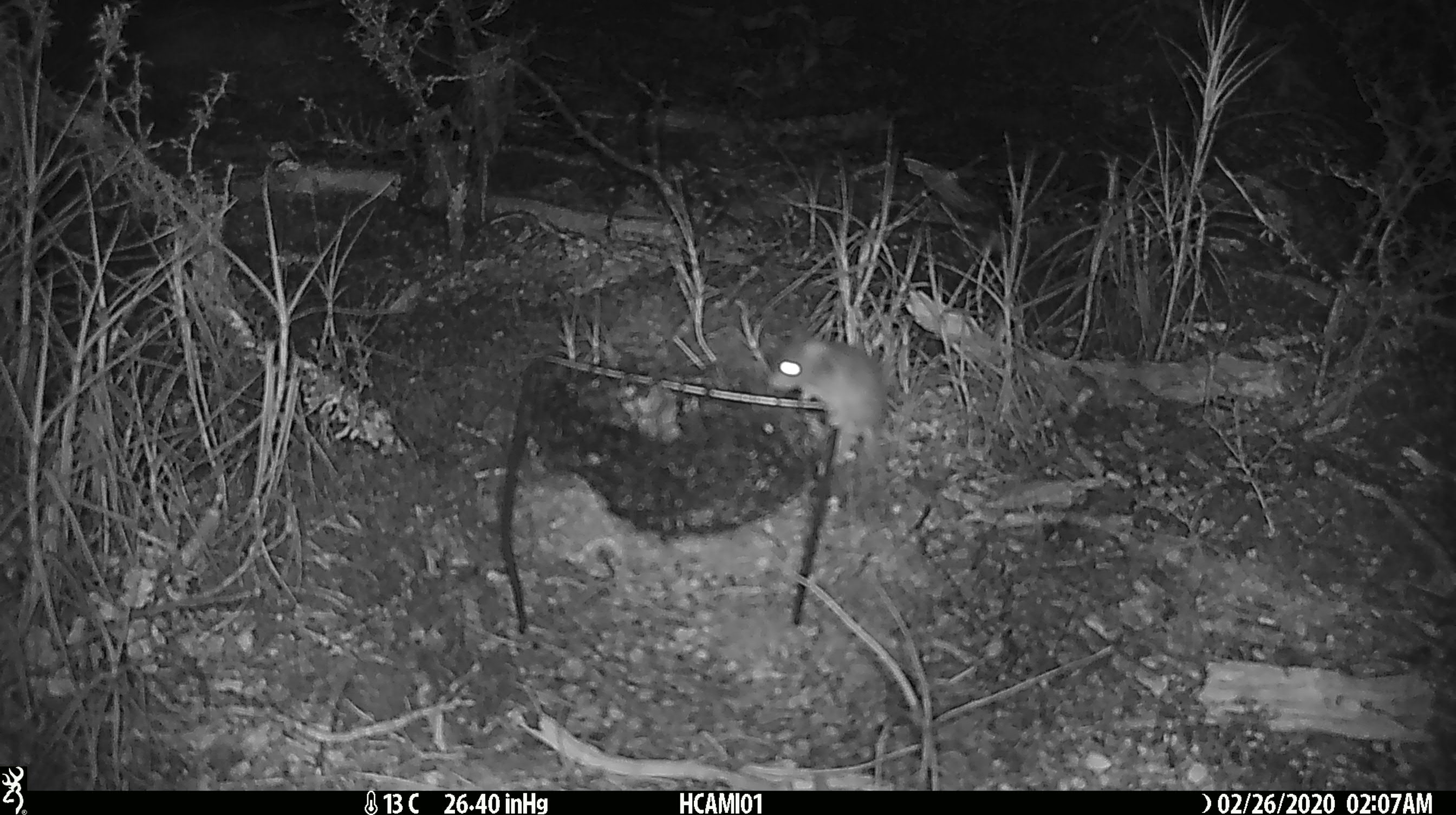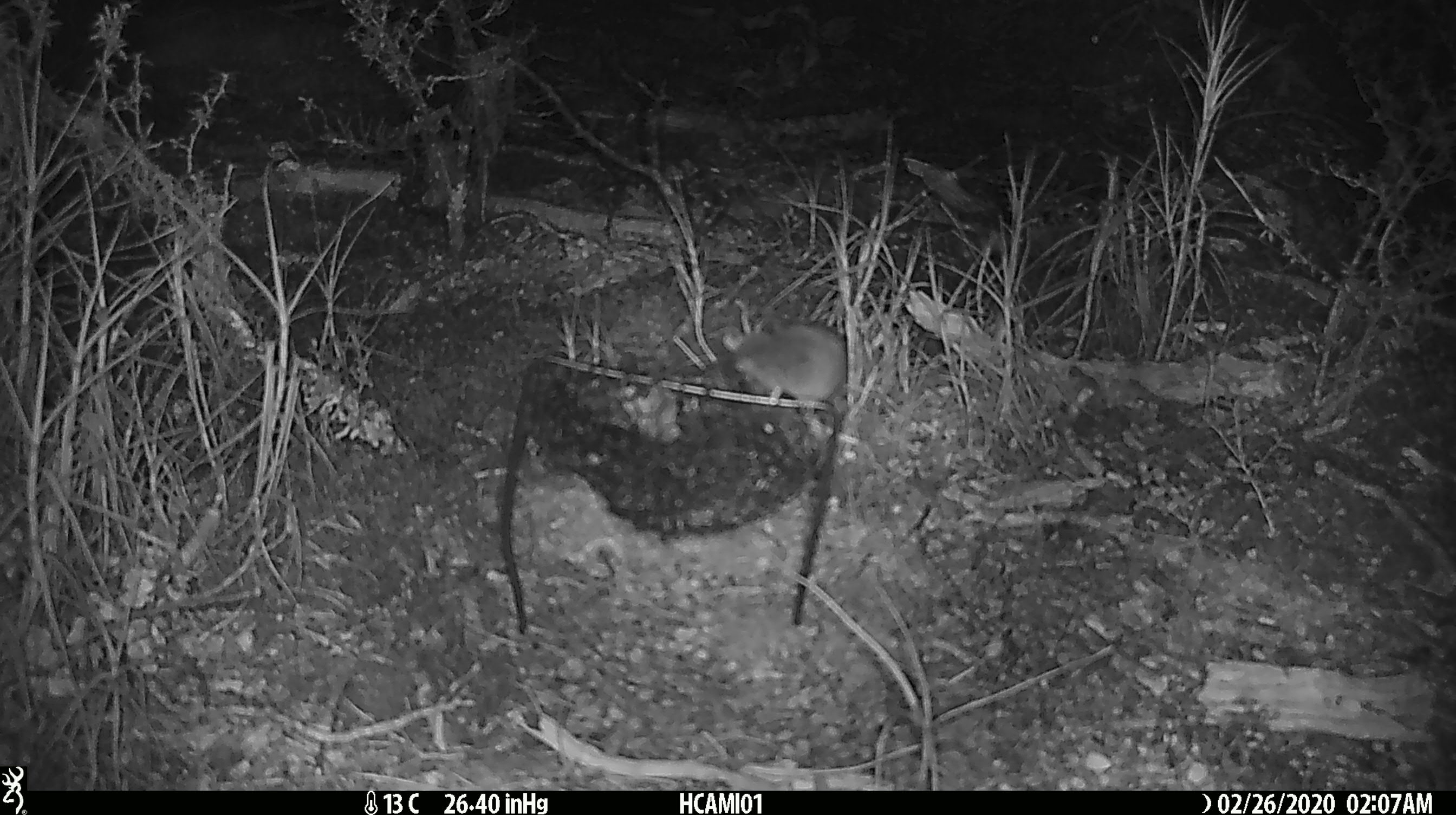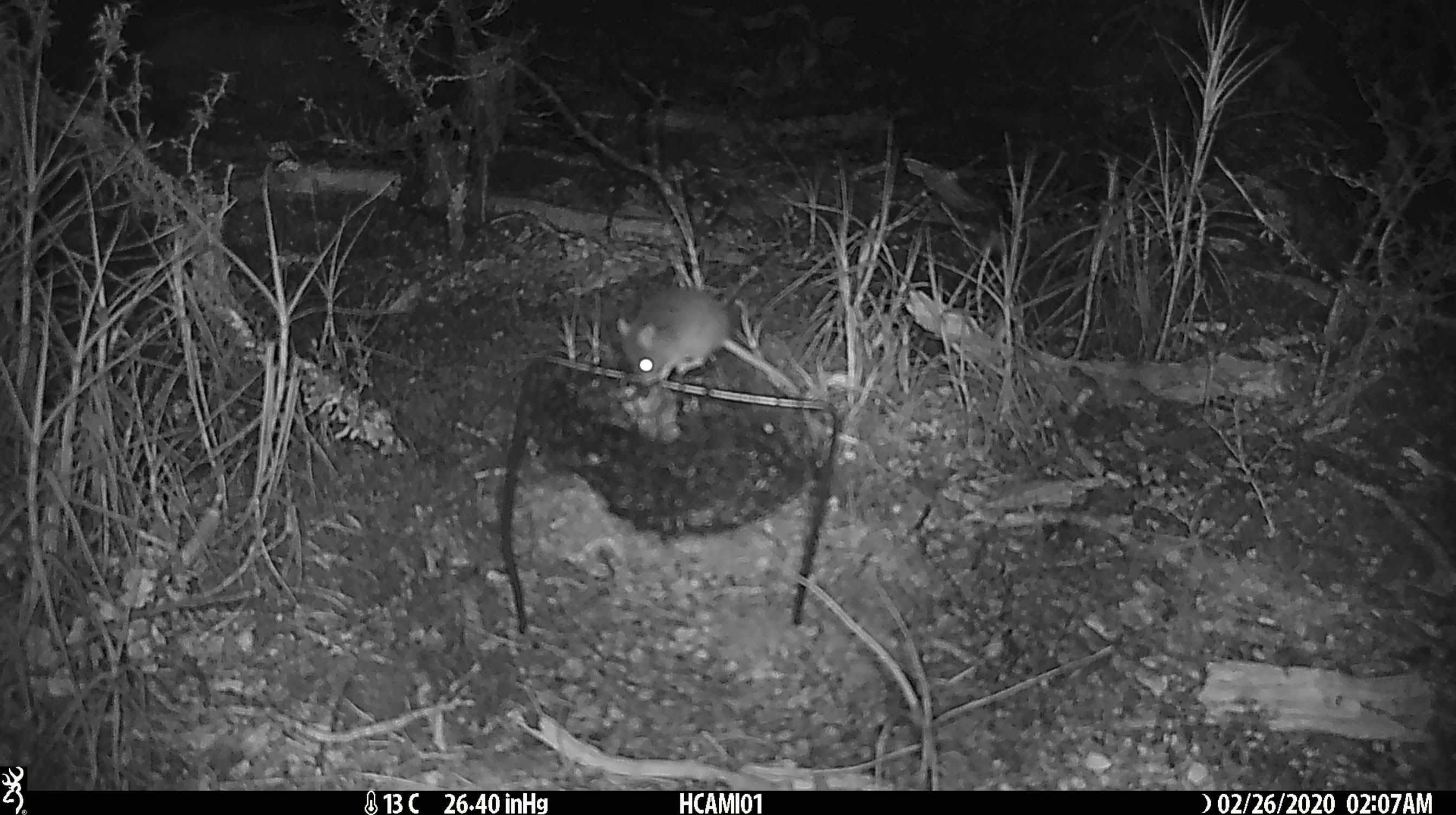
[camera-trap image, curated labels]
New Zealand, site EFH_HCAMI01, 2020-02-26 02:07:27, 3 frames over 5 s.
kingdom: Animalia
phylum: Chordata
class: Mammalia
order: Rodentia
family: Muridae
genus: Mus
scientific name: Mus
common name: mouse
Mouse (Mus).